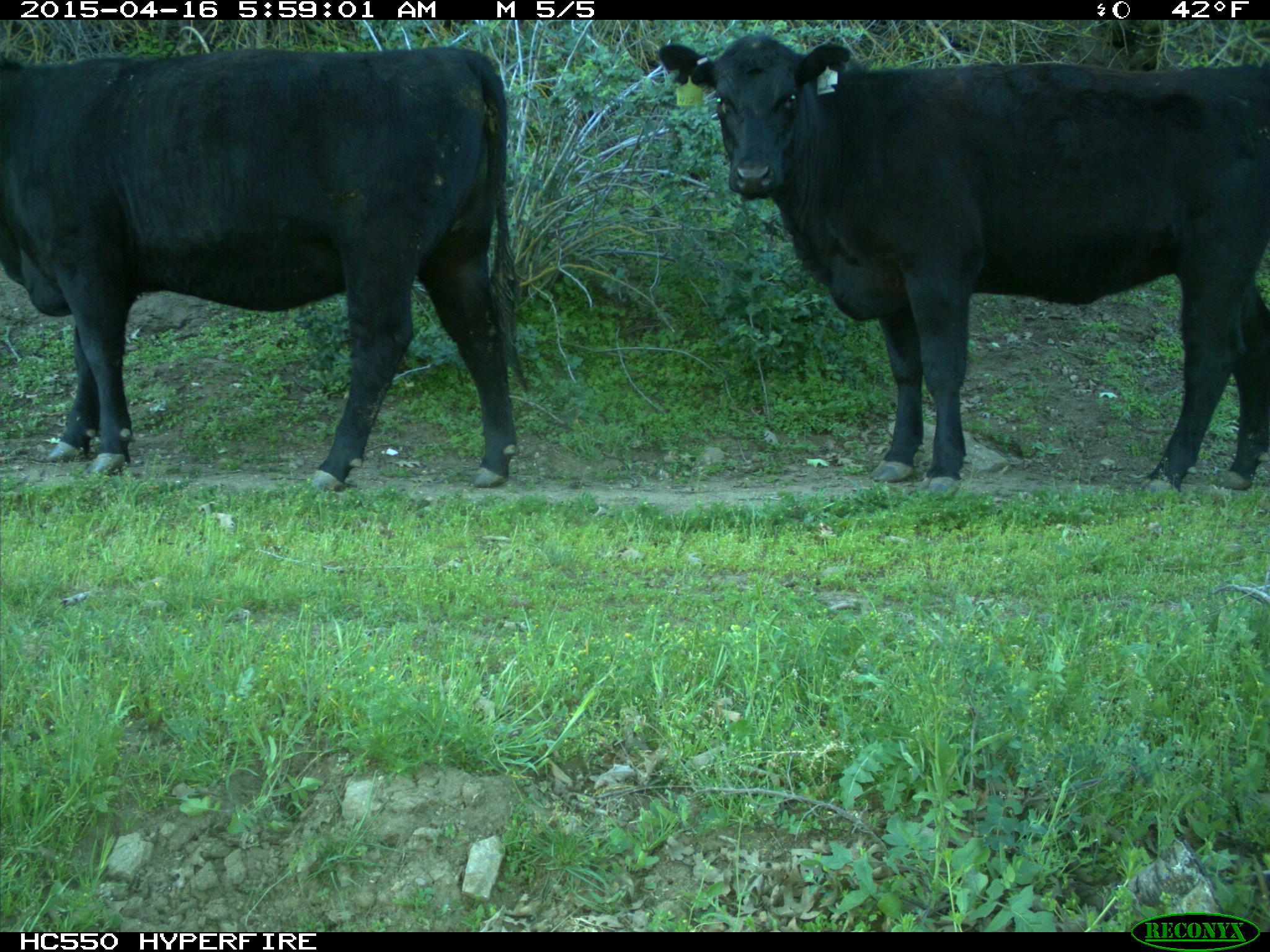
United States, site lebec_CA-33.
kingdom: Animalia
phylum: Chordata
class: Mammalia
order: Artiodactyla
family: Bovidae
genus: Bos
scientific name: Bos taurus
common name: domestic cow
Bos taurus (domestic cow).